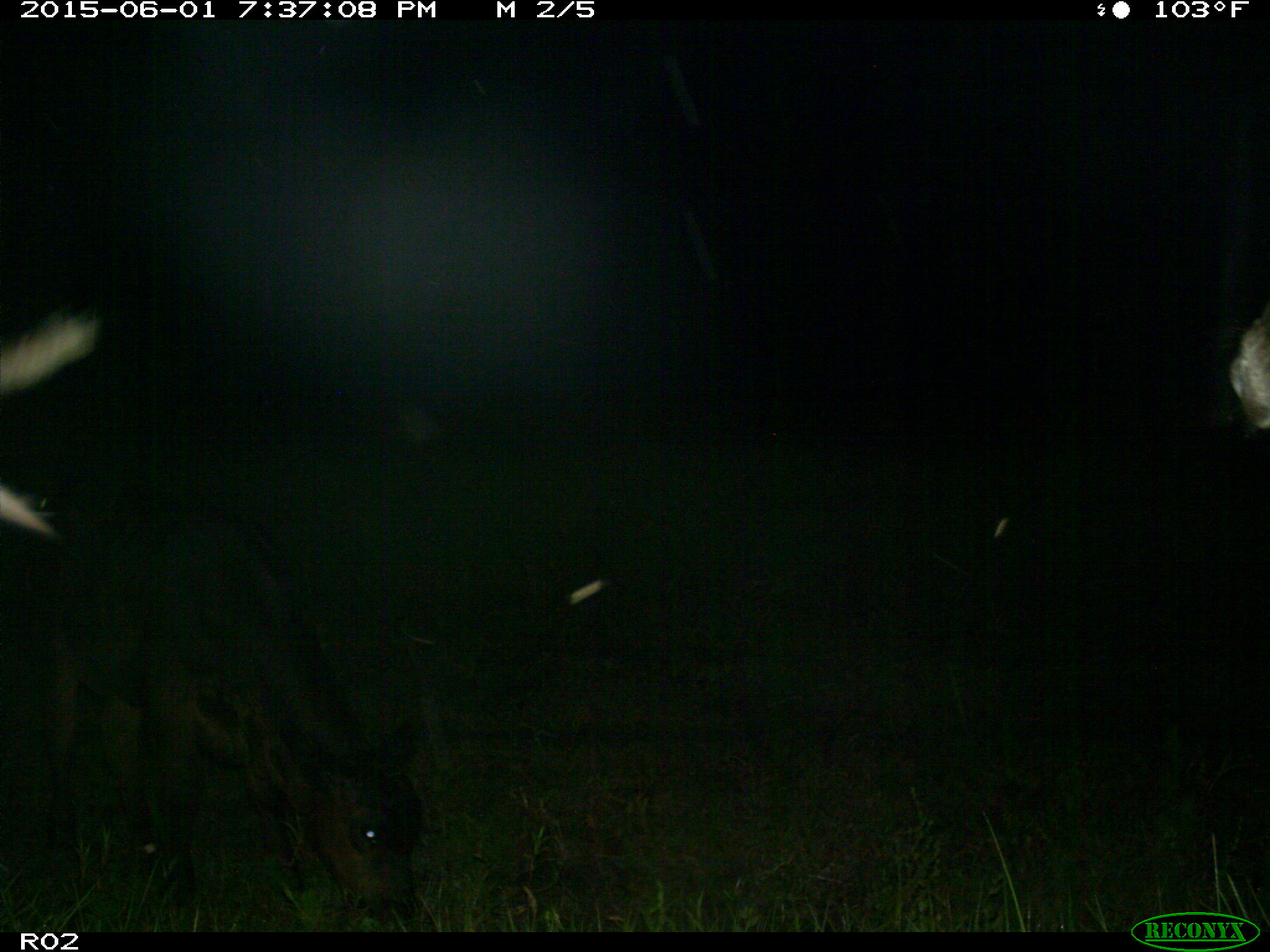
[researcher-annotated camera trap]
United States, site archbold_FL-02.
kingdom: Animalia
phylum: Chordata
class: Mammalia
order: Artiodactyla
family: Bovidae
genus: Bos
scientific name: Bos taurus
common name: domestic cow